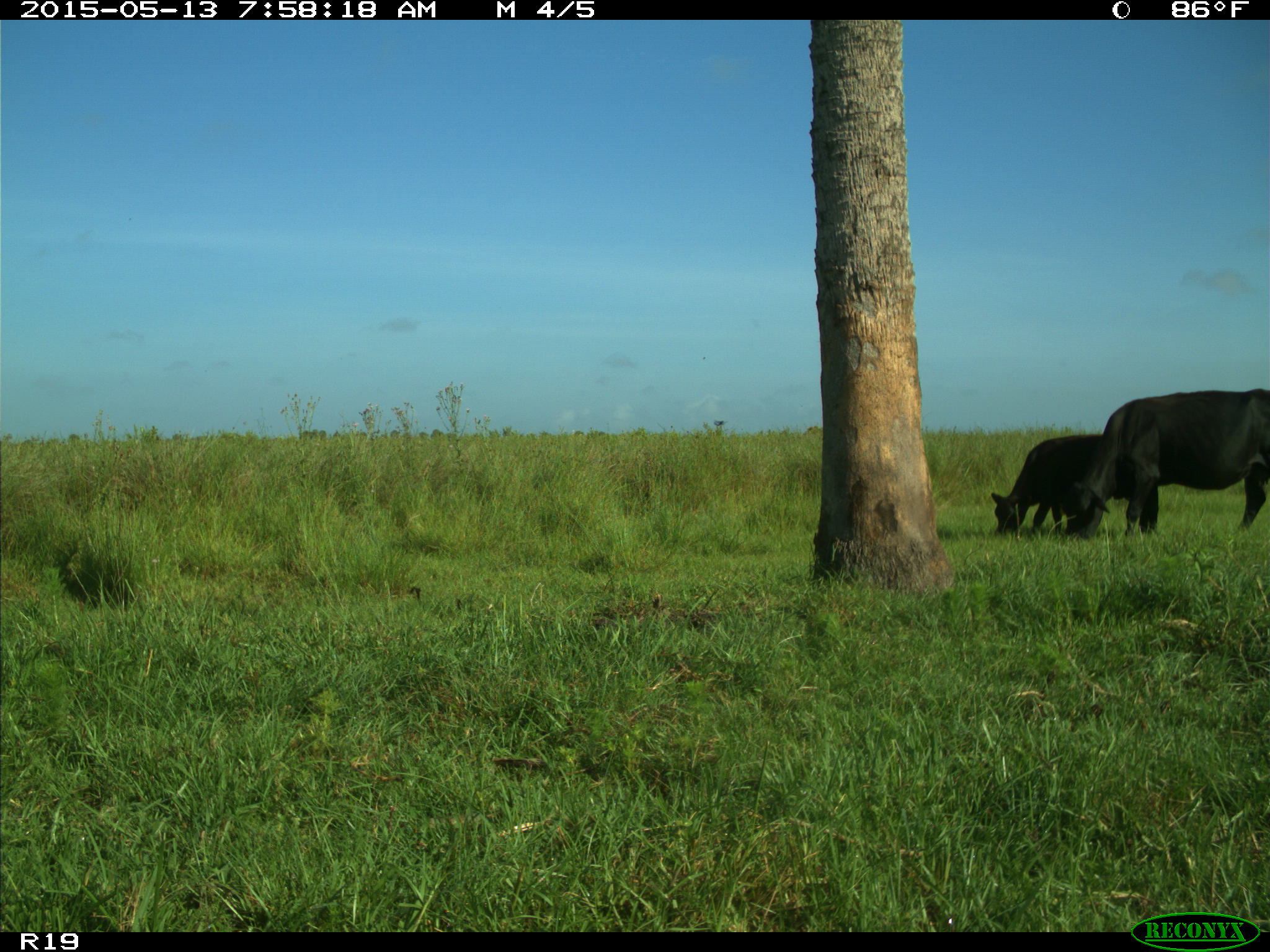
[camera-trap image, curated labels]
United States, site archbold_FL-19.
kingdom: Animalia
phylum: Chordata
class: Mammalia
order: Artiodactyla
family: Bovidae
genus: Bos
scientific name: Bos taurus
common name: domestic cow